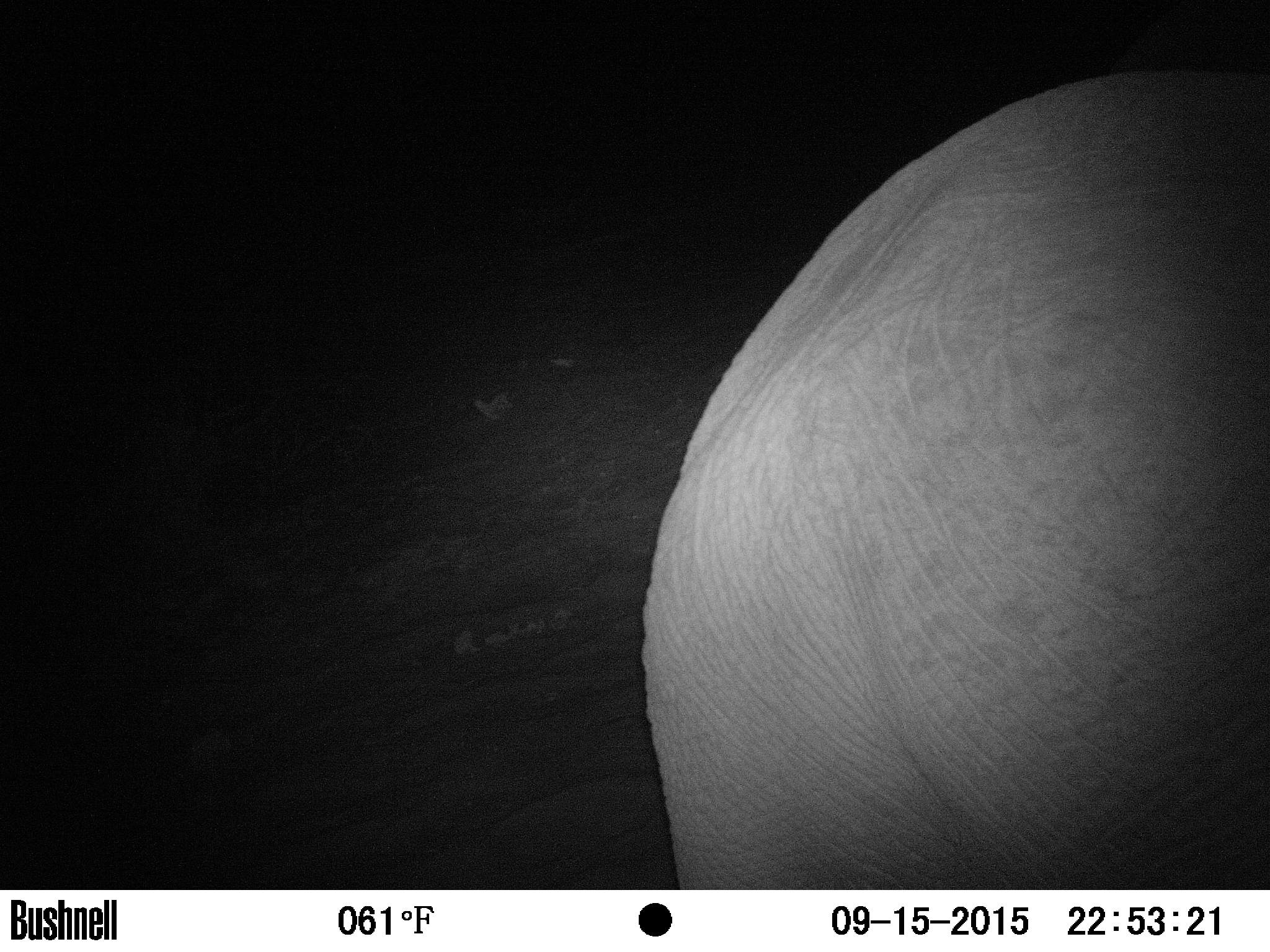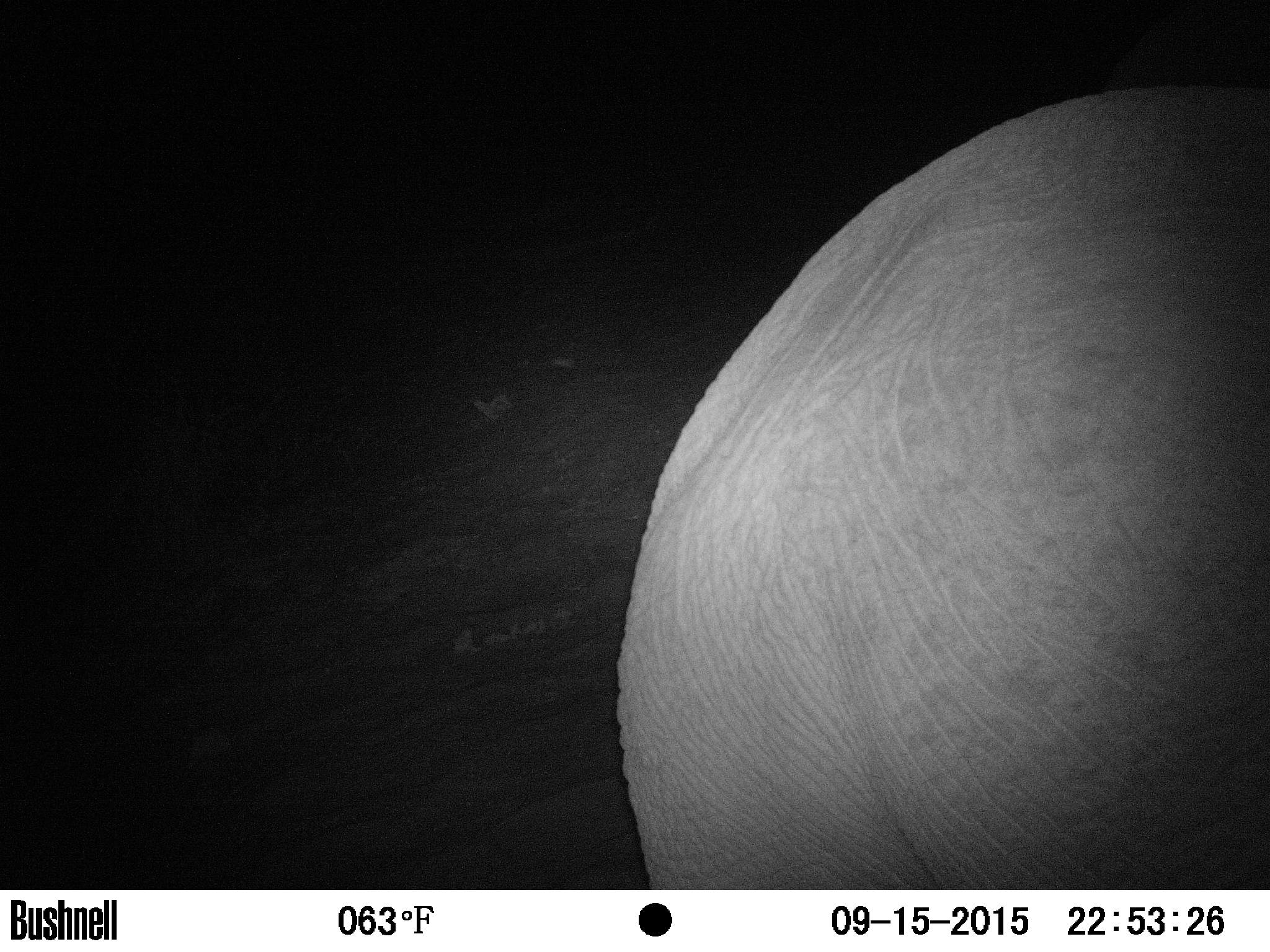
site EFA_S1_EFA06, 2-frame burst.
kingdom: Animalia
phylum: Chordata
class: Mammalia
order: Proboscidea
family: Elephantidae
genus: Loxodonta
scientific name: Loxodonta africana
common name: african bush elephant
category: elephant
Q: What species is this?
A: Elephant (african bush elephant) (Loxodonta africana).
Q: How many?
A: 1.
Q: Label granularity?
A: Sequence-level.